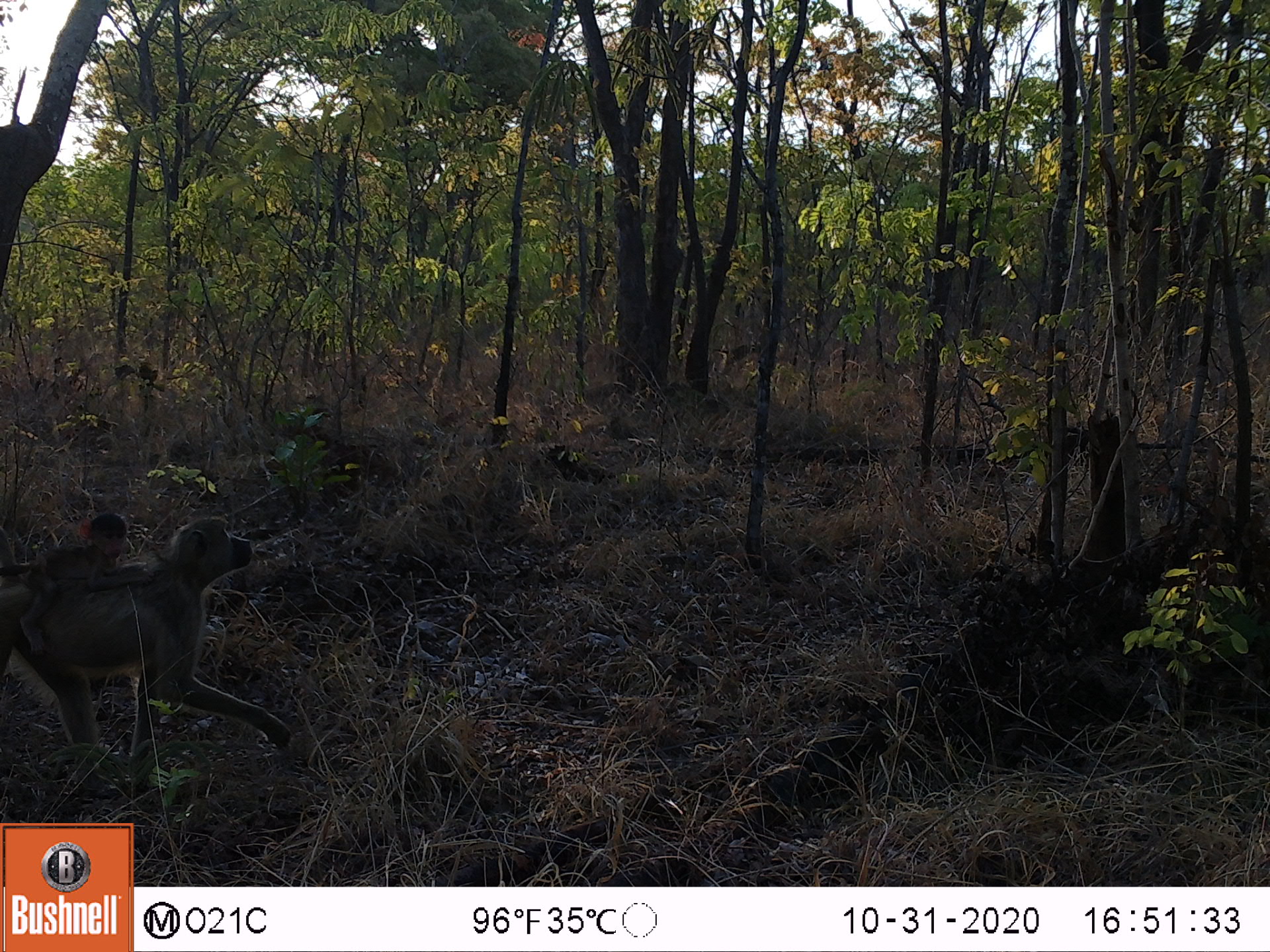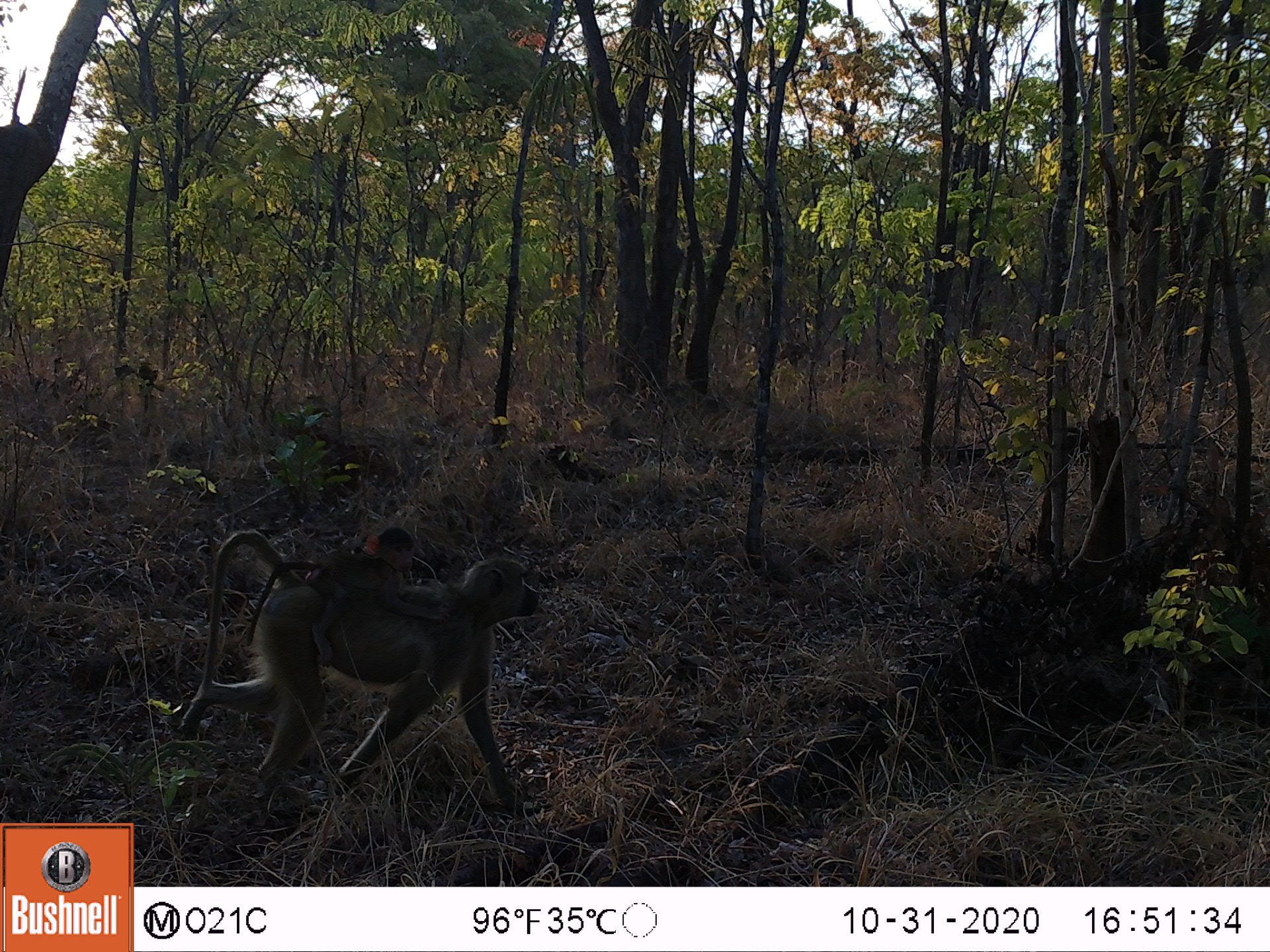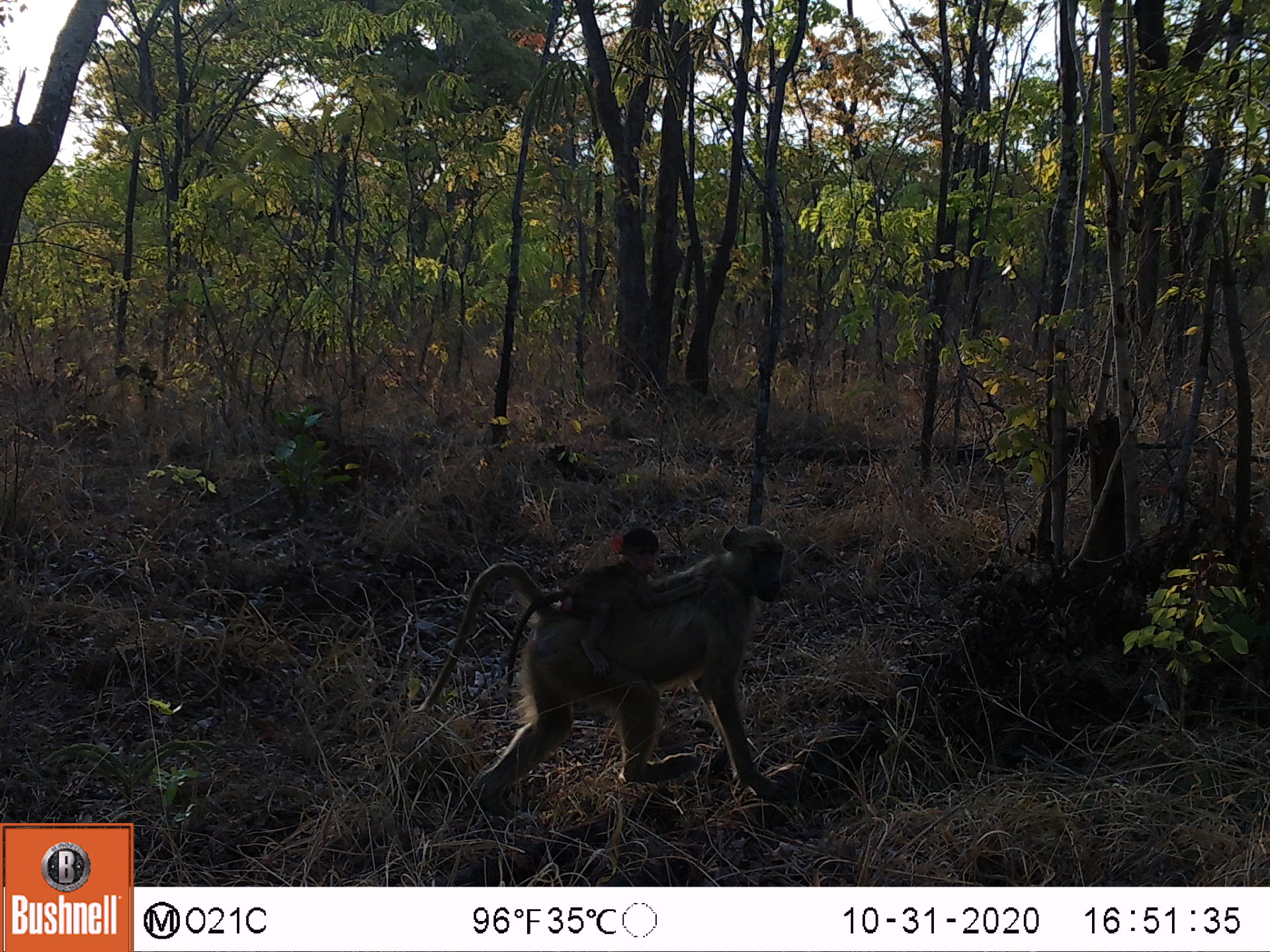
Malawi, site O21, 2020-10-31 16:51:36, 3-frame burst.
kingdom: Animalia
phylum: Chordata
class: Mammalia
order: Primates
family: Cercopithecidae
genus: Papio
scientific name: Papio cynocephalus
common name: yellow baboon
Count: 2.